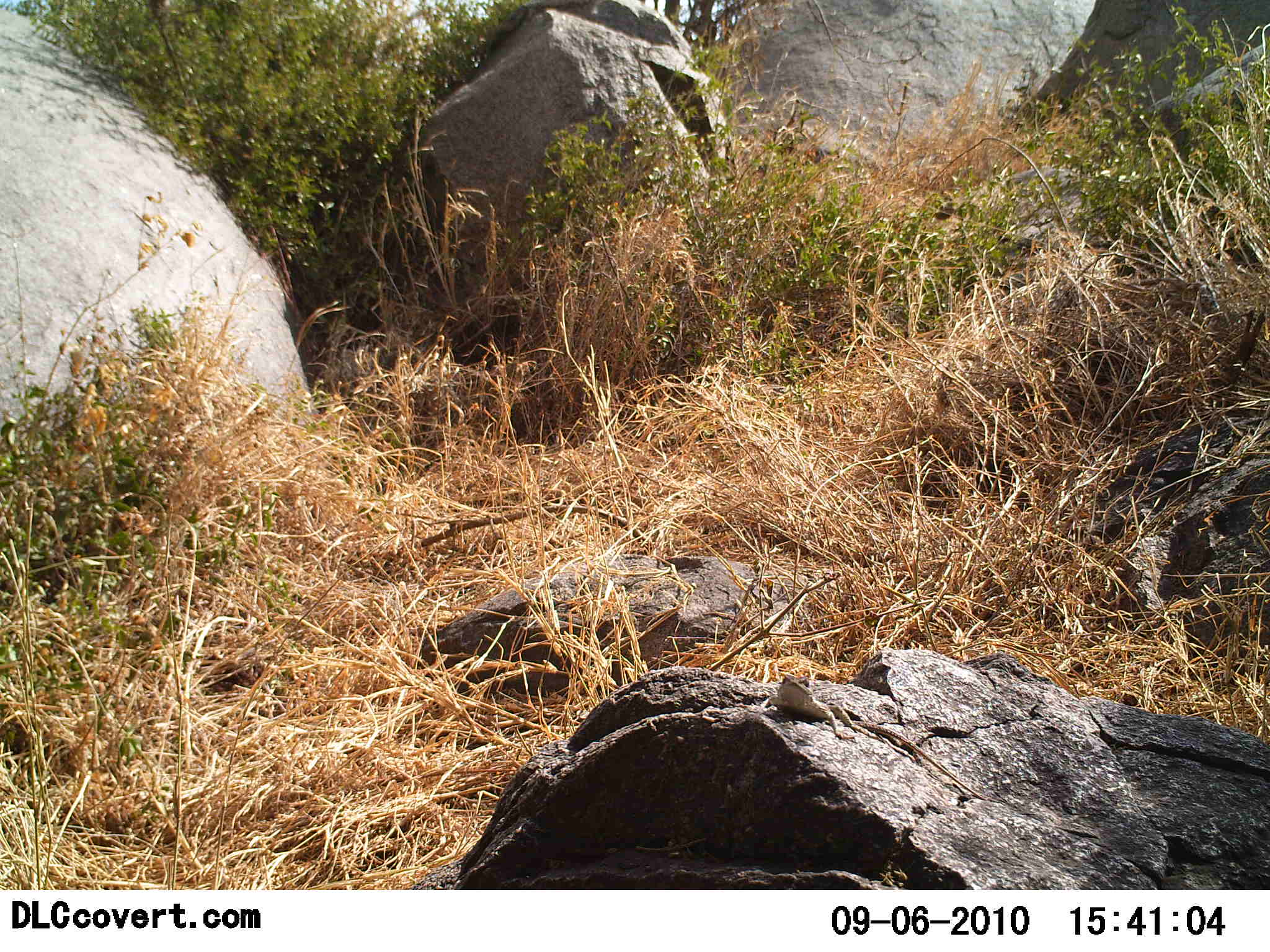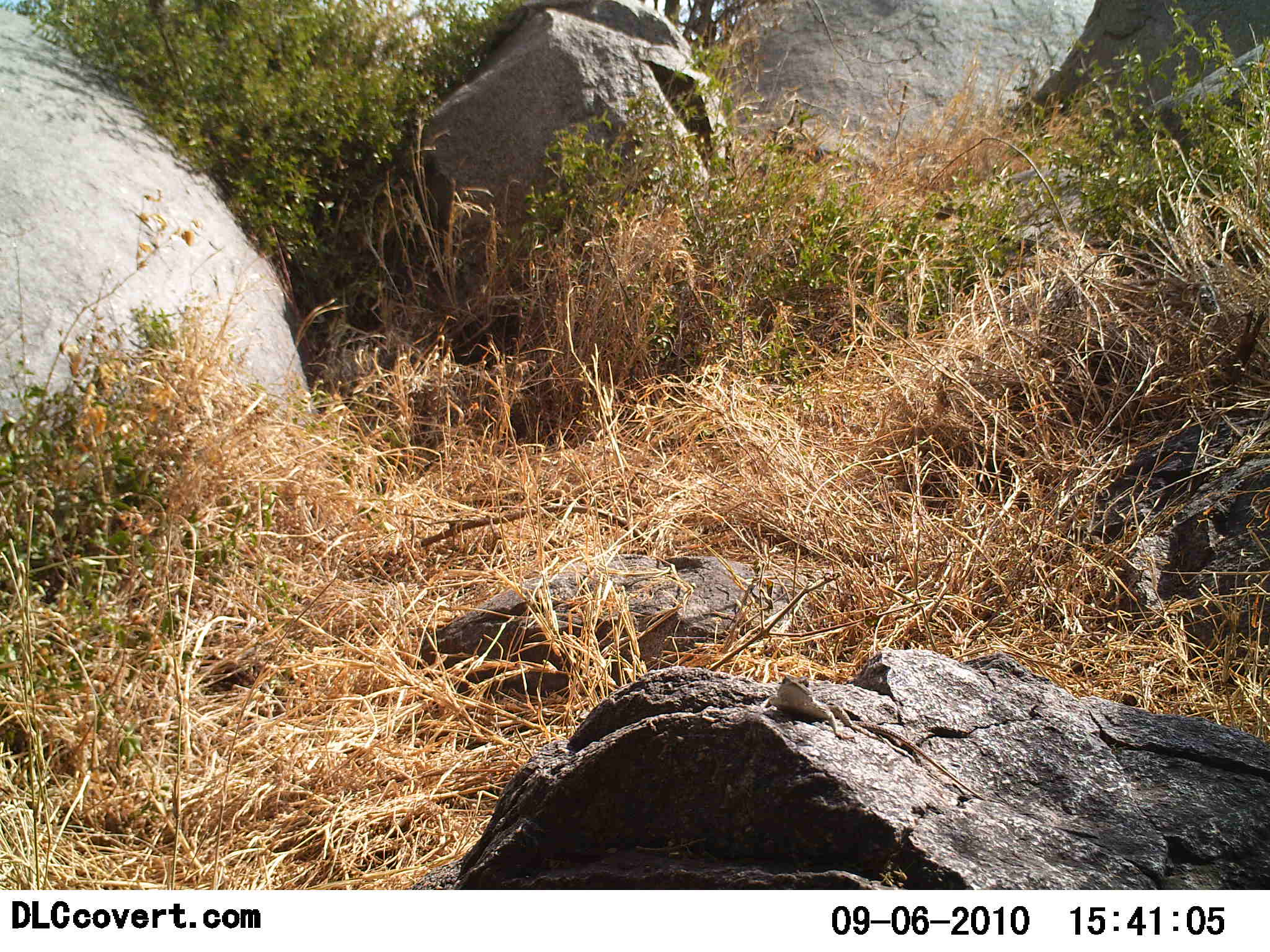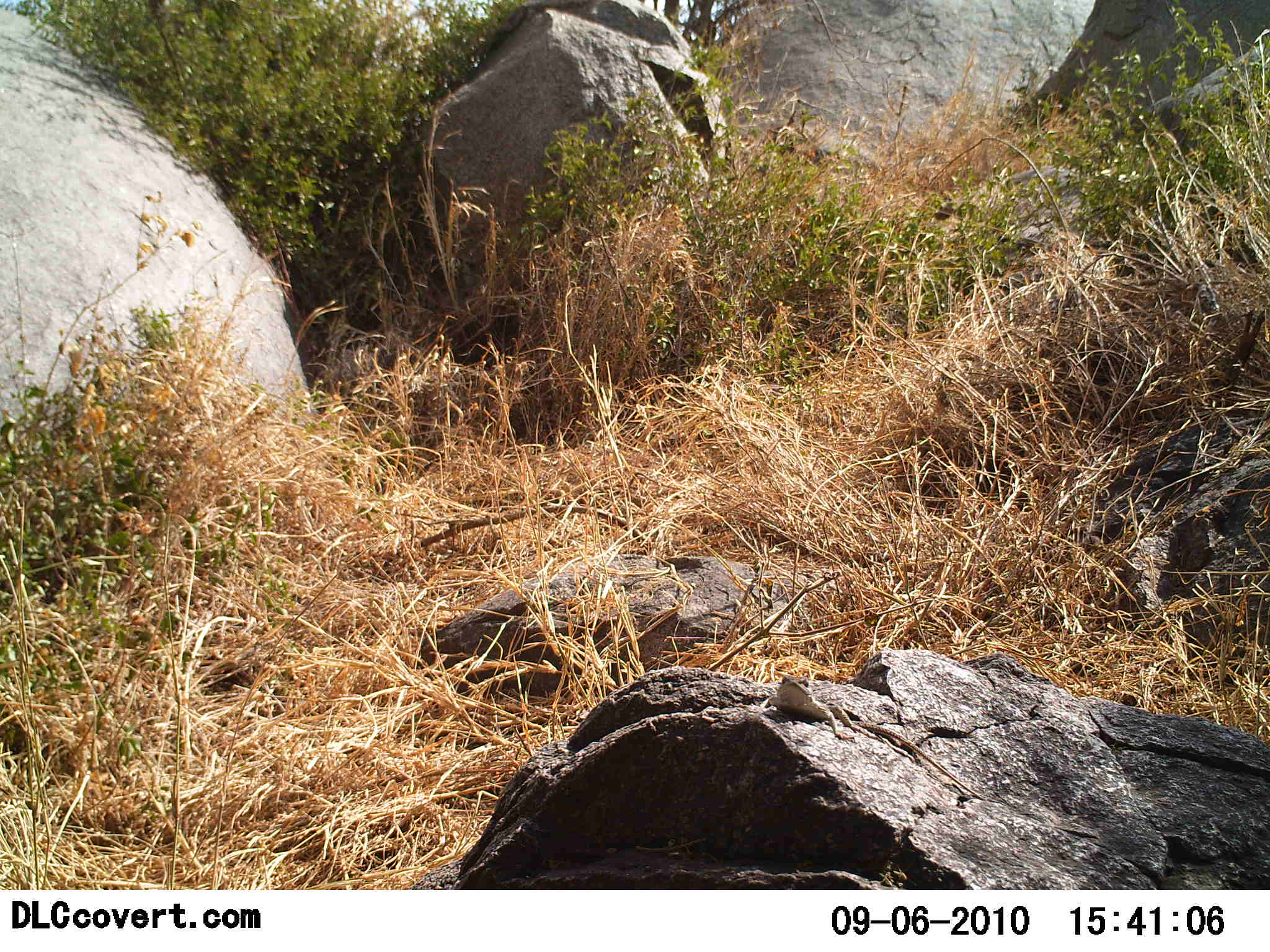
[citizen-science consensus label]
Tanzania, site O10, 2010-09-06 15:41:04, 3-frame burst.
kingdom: Animalia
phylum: Chordata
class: Reptilia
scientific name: Reptilia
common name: reptiles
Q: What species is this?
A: Reptiles (Reptilia).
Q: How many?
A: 1.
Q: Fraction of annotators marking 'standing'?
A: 25%.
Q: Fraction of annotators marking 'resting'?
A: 75%.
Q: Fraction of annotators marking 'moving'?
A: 0%.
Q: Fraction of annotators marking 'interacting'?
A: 8%.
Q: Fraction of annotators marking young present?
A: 0%.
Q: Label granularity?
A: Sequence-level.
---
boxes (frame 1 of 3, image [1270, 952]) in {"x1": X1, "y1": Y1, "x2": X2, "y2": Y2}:
animal: {"x1": 765, "y1": 671, "x2": 987, "y2": 802}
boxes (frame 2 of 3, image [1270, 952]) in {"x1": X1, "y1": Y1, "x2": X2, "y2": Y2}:
animal: {"x1": 765, "y1": 672, "x2": 990, "y2": 802}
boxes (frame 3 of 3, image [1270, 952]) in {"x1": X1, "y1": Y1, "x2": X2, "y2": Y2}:
animal: {"x1": 765, "y1": 672, "x2": 988, "y2": 803}